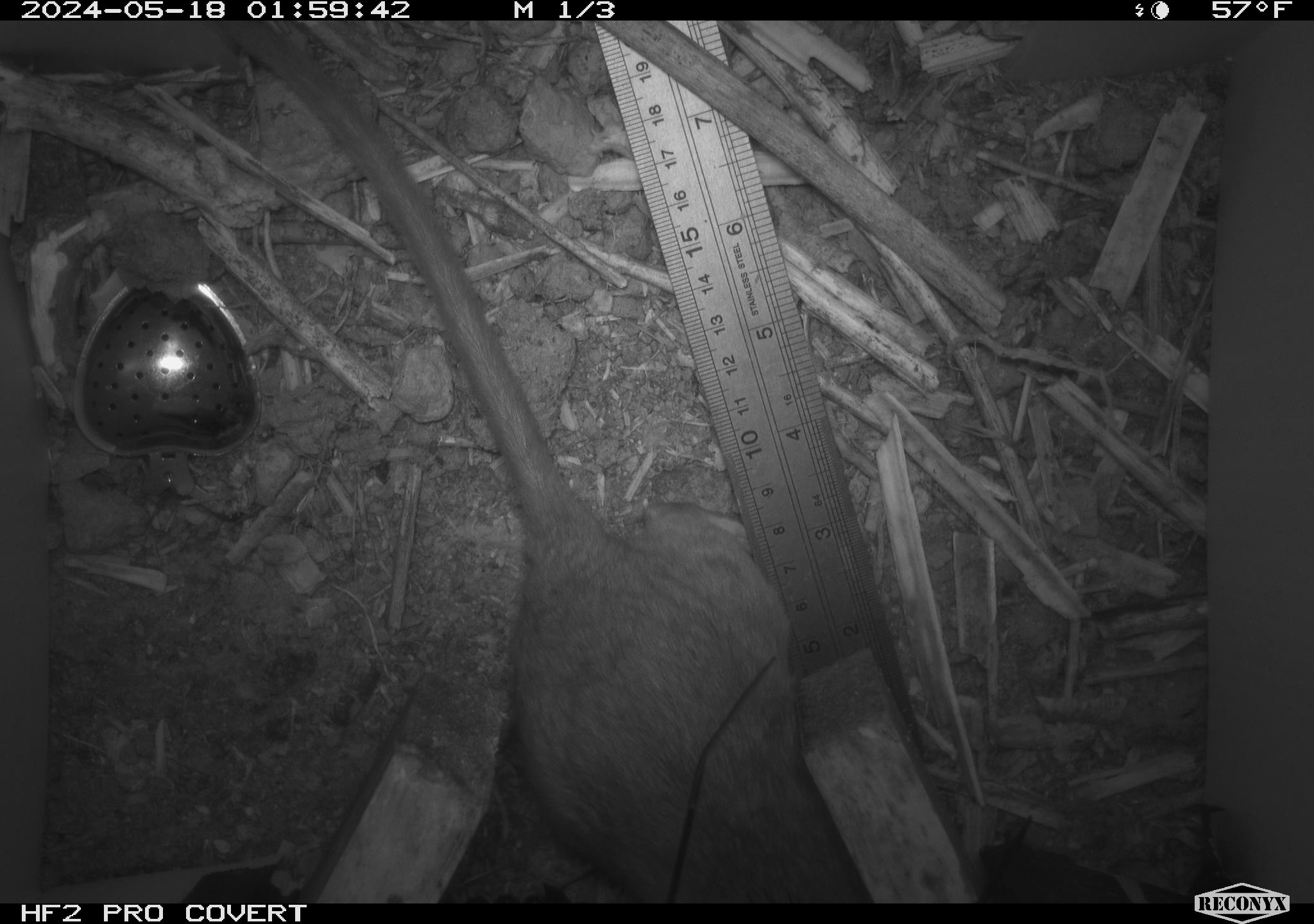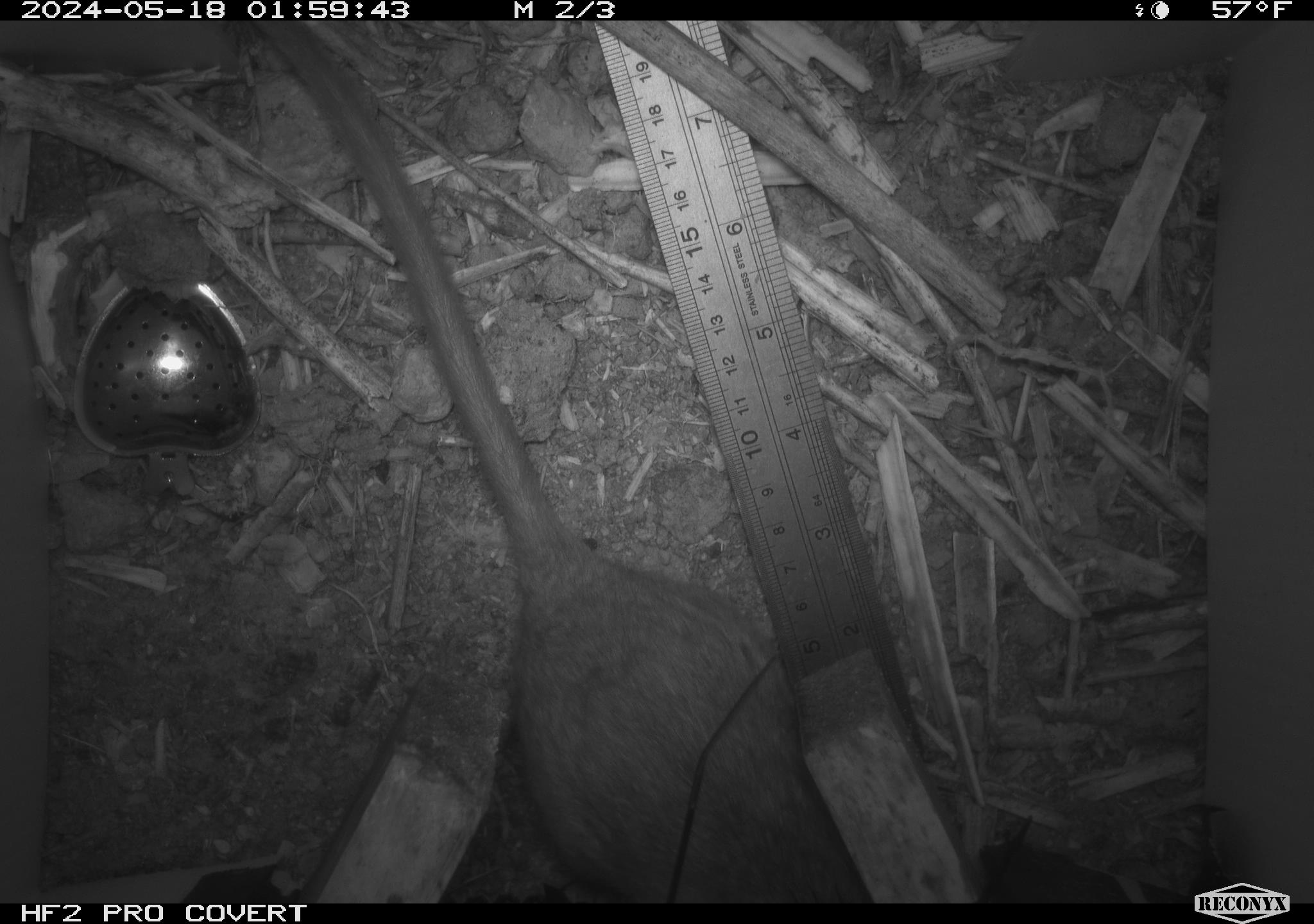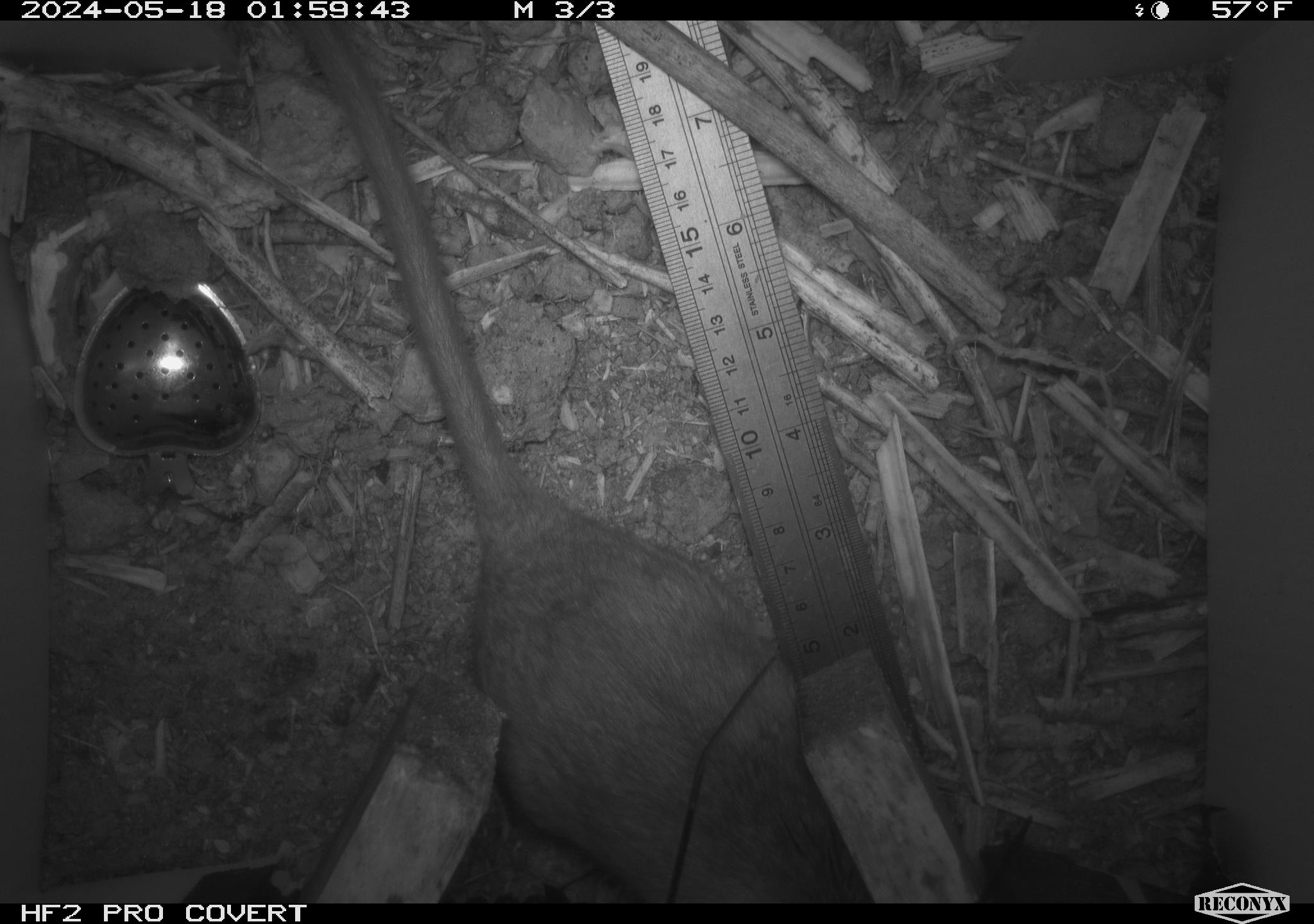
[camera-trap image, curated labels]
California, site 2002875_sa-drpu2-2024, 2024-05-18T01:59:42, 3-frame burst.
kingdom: Animalia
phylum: Chordata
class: Mammalia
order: Rodentia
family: Cricetidae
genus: Neotoma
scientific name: Neotoma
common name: pack rat or woodrat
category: neotoma species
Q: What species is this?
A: Neotoma species (pack rat or woodrat) (Neotoma).